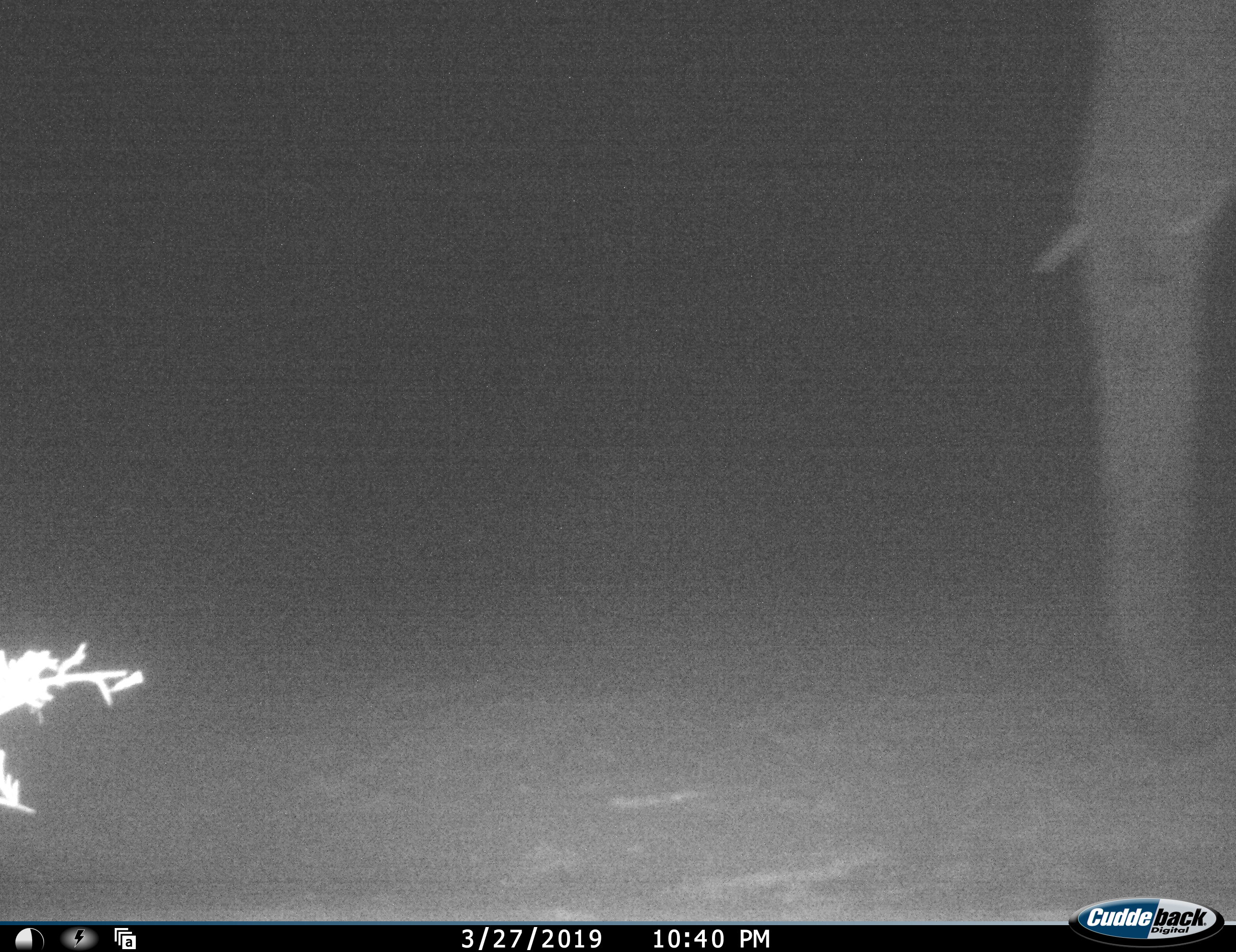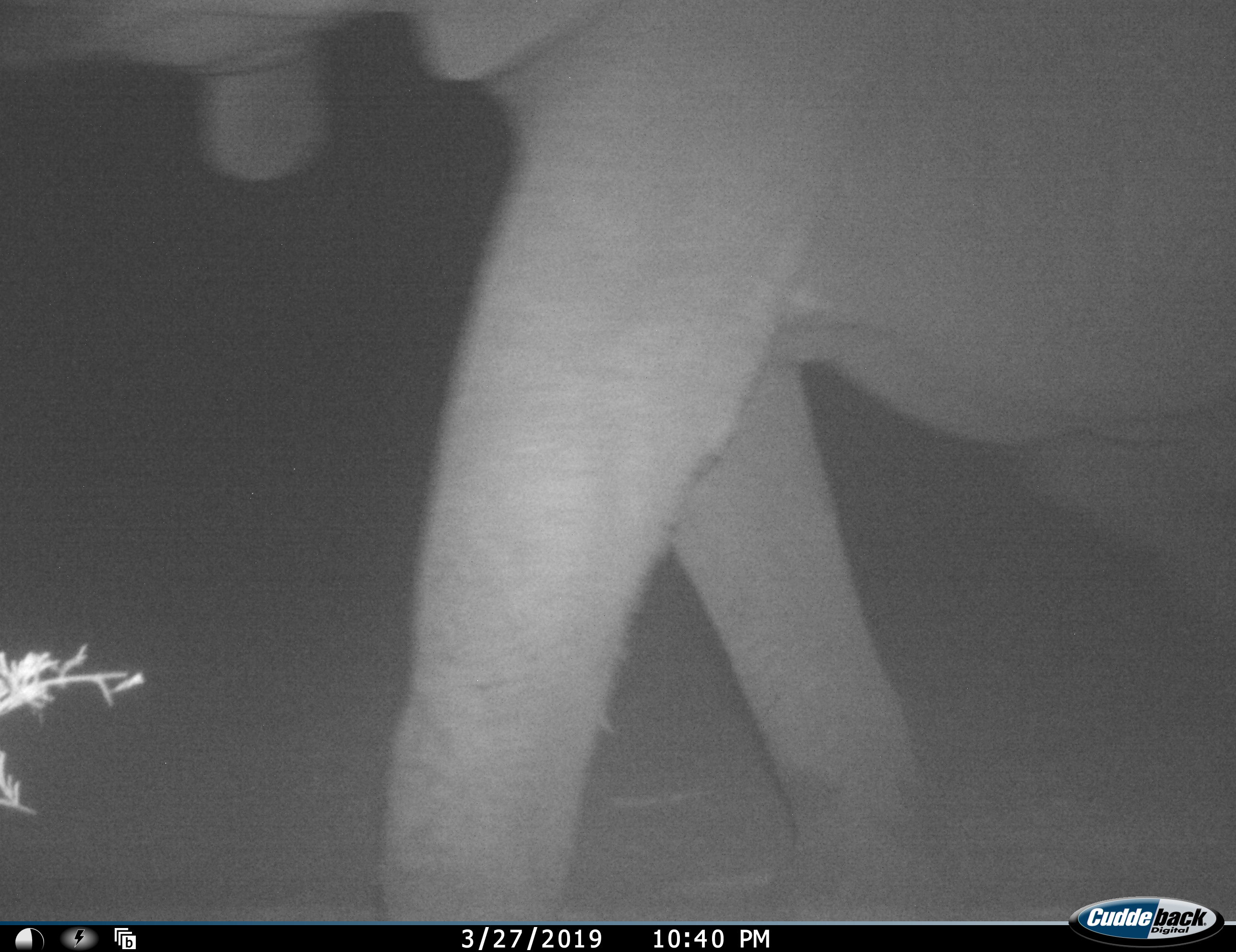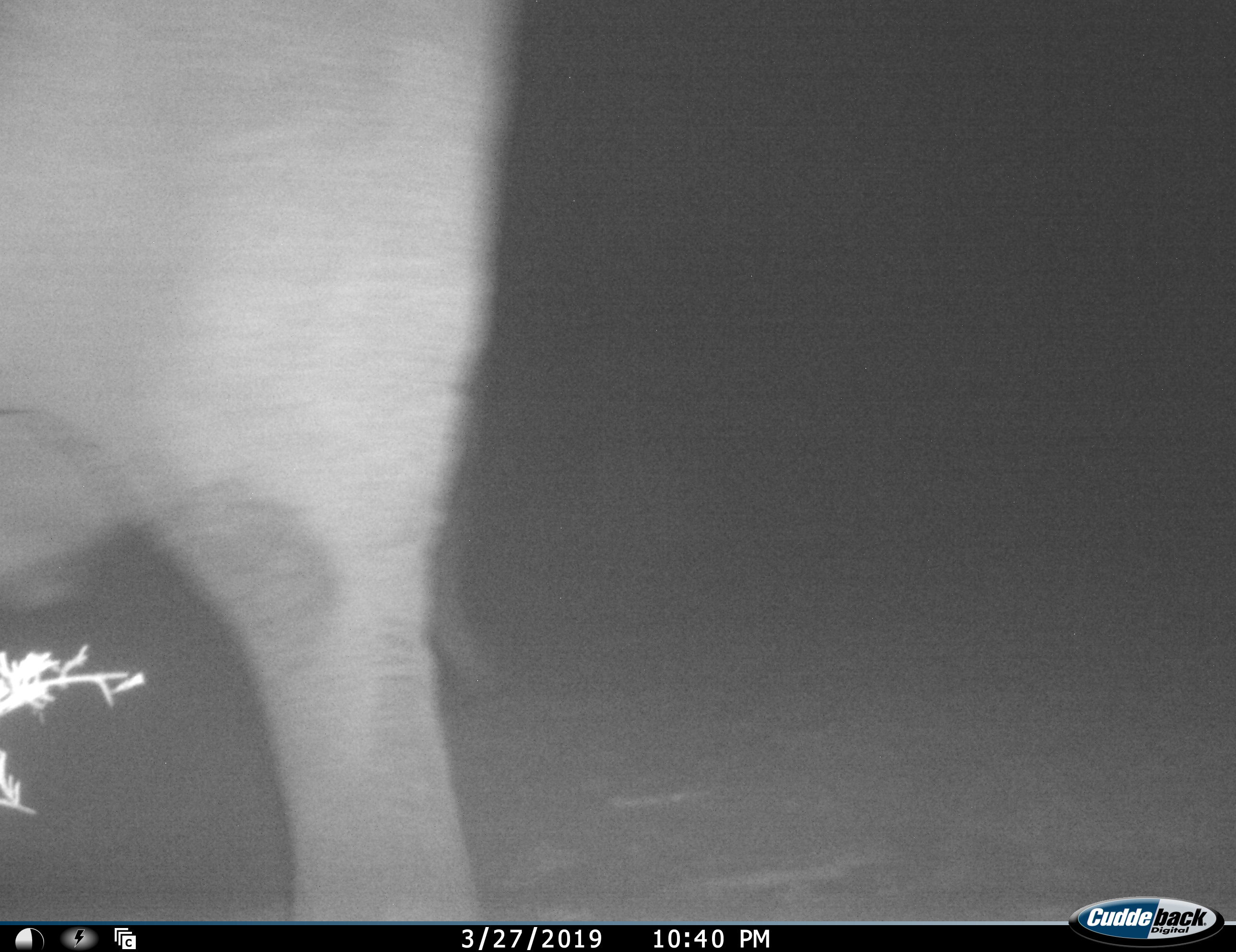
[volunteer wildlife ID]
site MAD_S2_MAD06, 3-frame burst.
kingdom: Animalia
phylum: Chordata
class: Mammalia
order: Proboscidea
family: Elephantidae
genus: Loxodonta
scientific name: Loxodonta africana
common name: african bush elephant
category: elephant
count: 1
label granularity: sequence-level